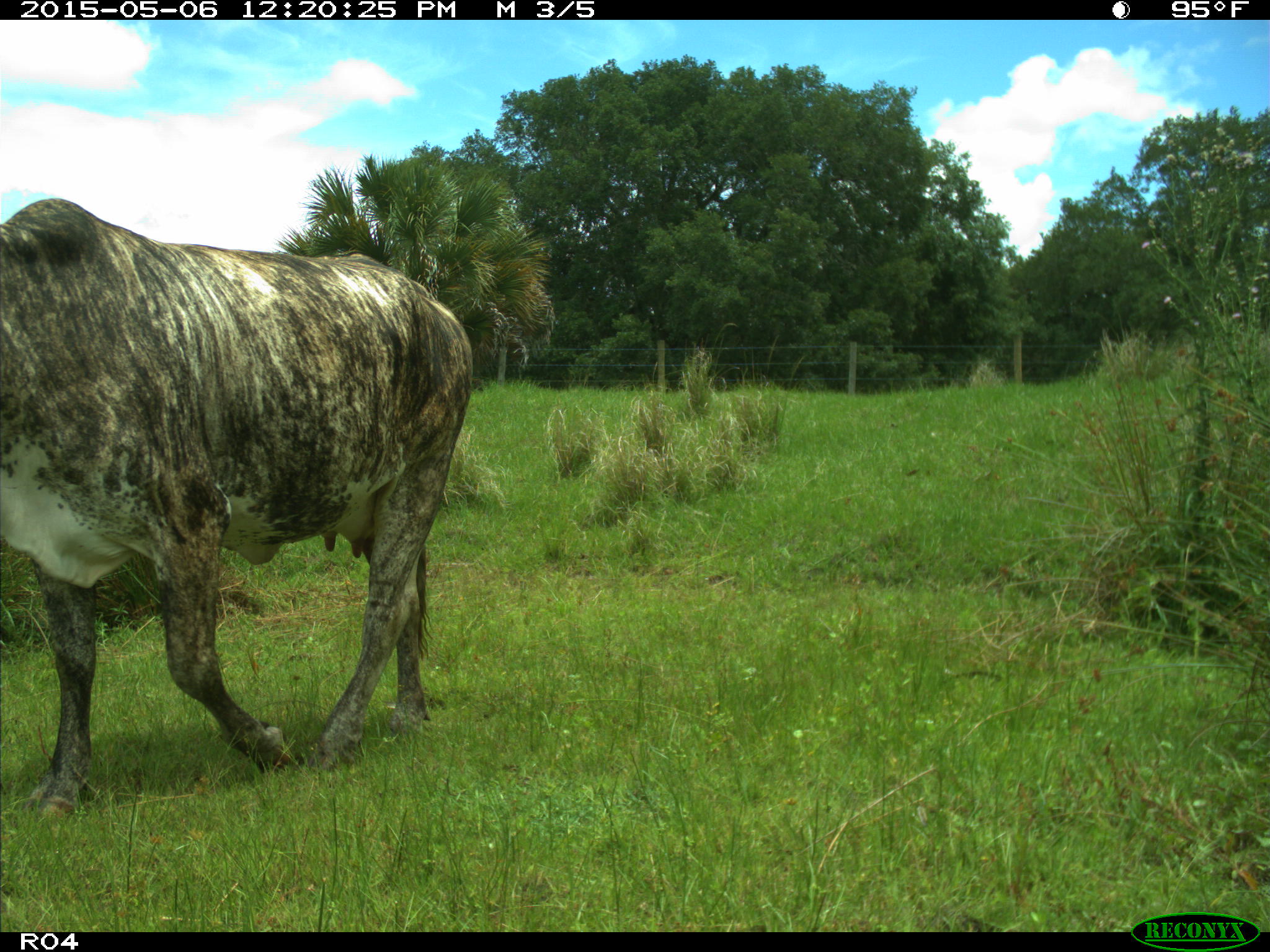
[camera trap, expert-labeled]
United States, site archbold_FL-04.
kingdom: Animalia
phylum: Chordata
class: Mammalia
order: Artiodactyla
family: Bovidae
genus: Bos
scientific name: Bos taurus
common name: domestic cow